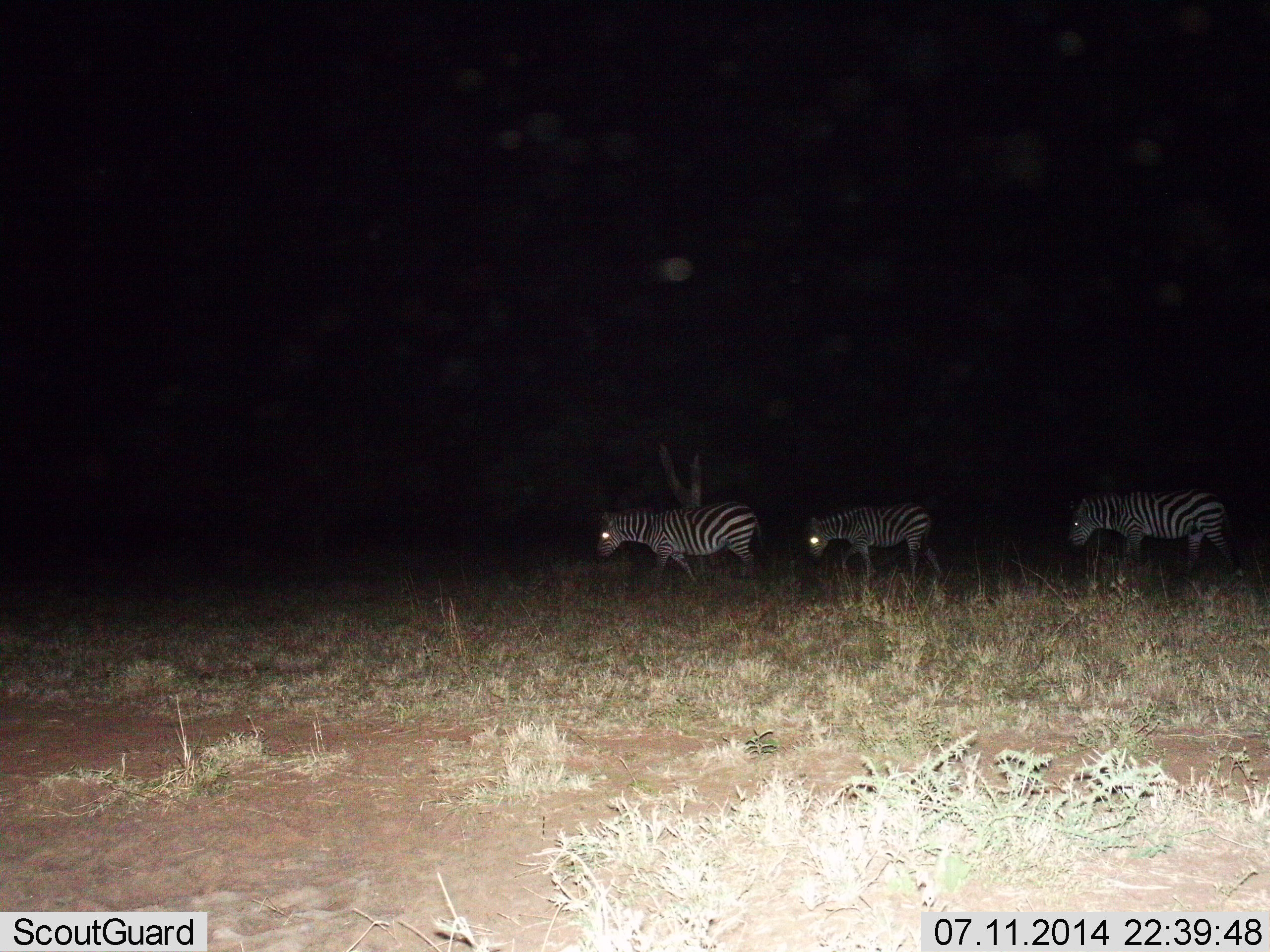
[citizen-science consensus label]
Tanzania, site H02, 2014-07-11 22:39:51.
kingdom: Animalia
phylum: Chordata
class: Mammalia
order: Perissodactyla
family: Equidae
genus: Equus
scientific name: Equus quagga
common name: plains zebra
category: zebra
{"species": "zebra (plains zebra) (Equus quagga)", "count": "3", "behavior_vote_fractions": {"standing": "0%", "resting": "0%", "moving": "100%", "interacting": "0%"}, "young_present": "10%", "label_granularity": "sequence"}